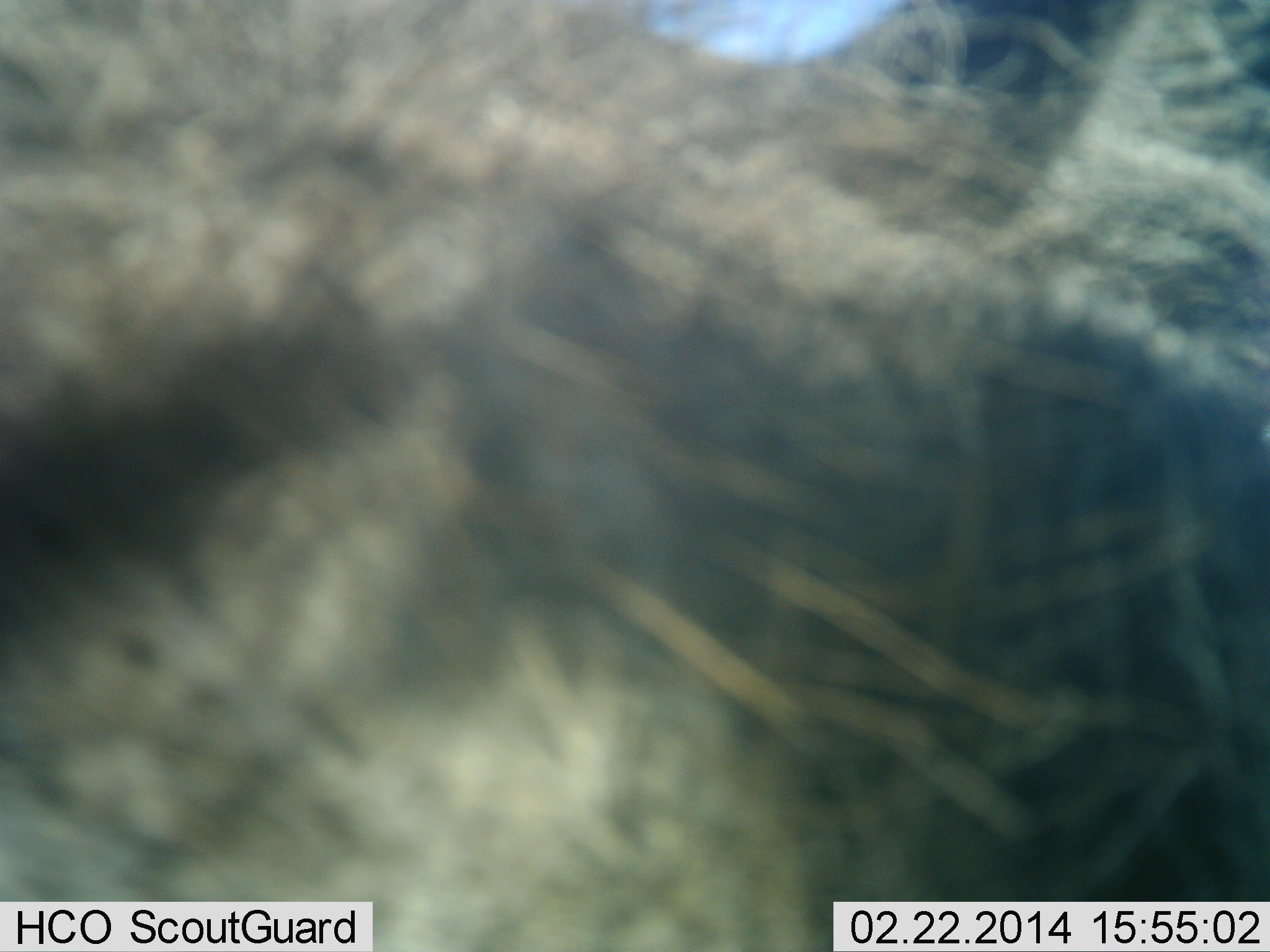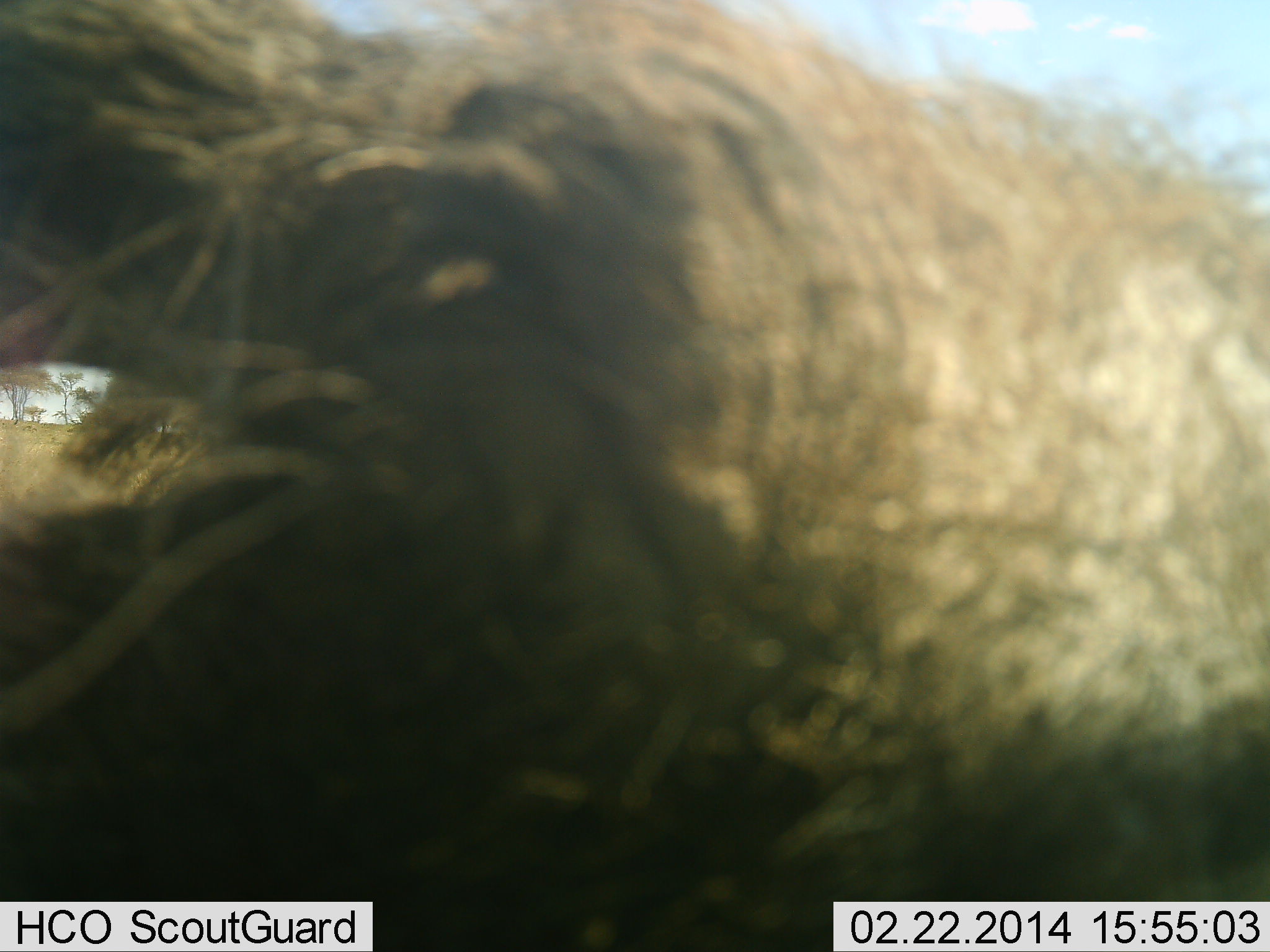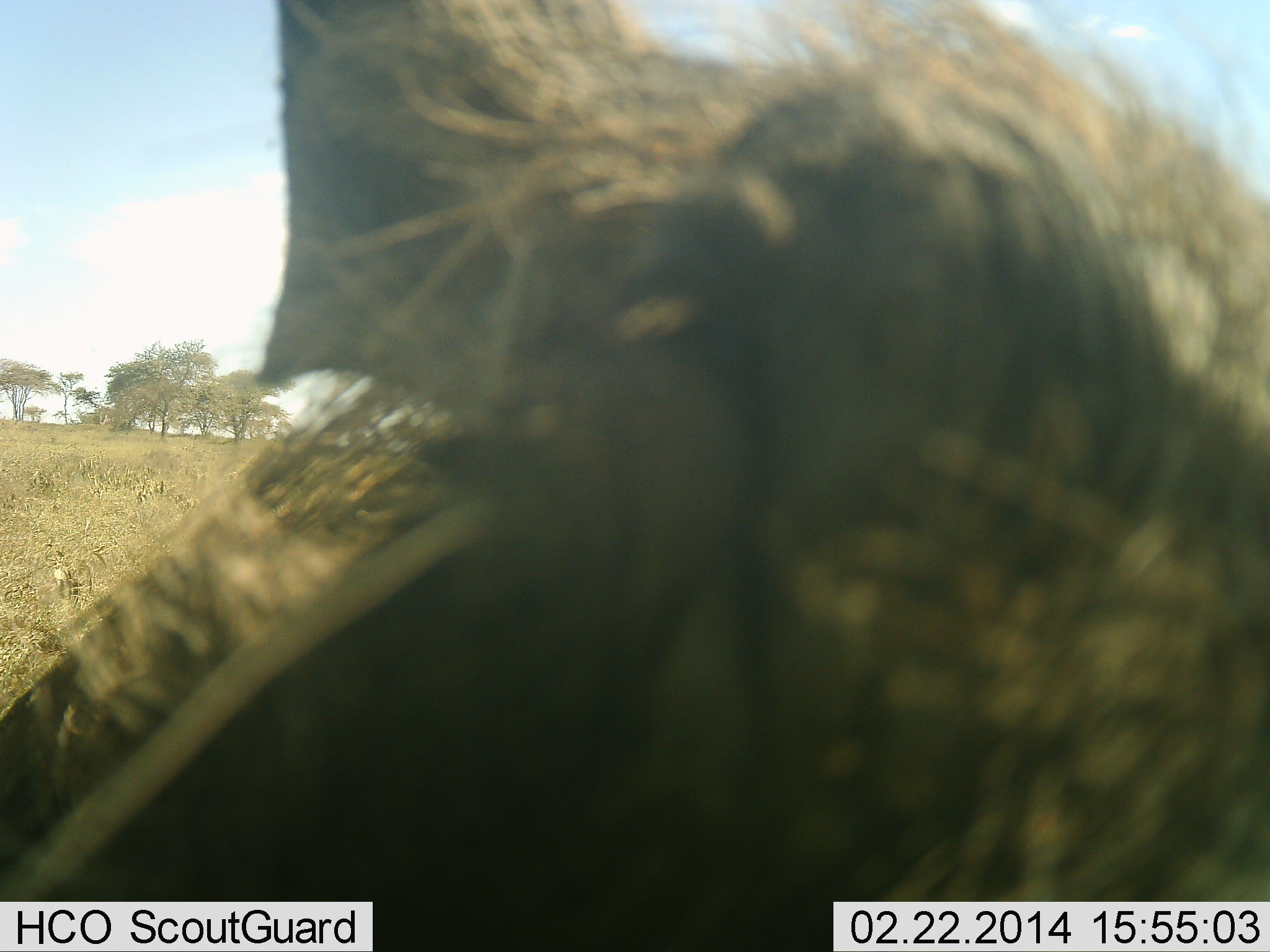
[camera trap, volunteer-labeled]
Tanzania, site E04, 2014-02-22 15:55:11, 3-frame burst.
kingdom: Animalia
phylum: Chordata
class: Mammalia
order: Artiodactyla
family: Suidae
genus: Phacochoerus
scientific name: Phacochoerus africanus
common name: warthog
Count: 1.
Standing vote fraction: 40%.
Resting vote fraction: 0%.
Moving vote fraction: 60%.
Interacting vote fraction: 0%.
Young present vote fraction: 0%.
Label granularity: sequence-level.